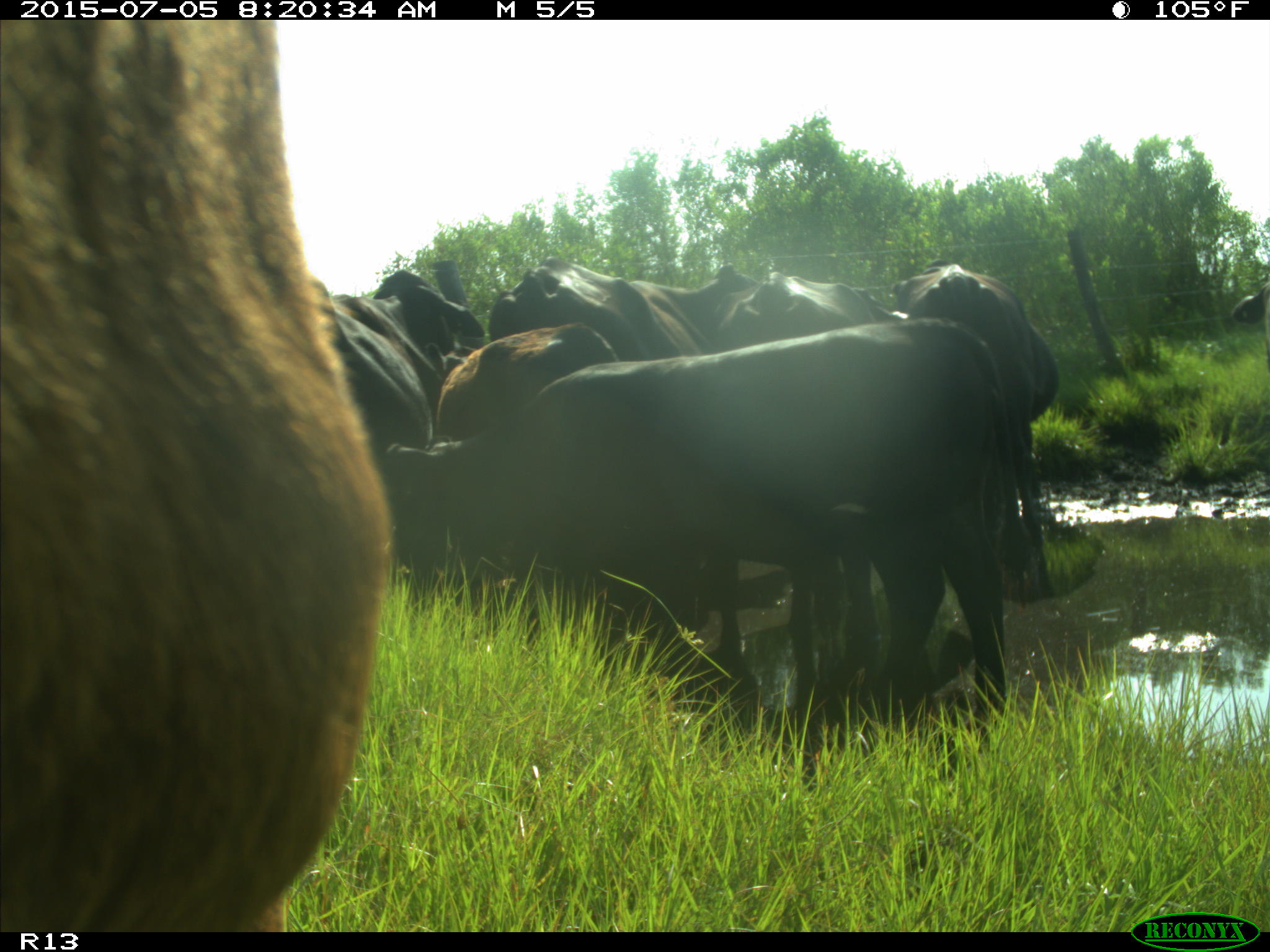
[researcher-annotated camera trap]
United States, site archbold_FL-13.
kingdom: Animalia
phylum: Chordata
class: Mammalia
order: Artiodactyla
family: Bovidae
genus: Bos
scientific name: Bos taurus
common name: domestic cow